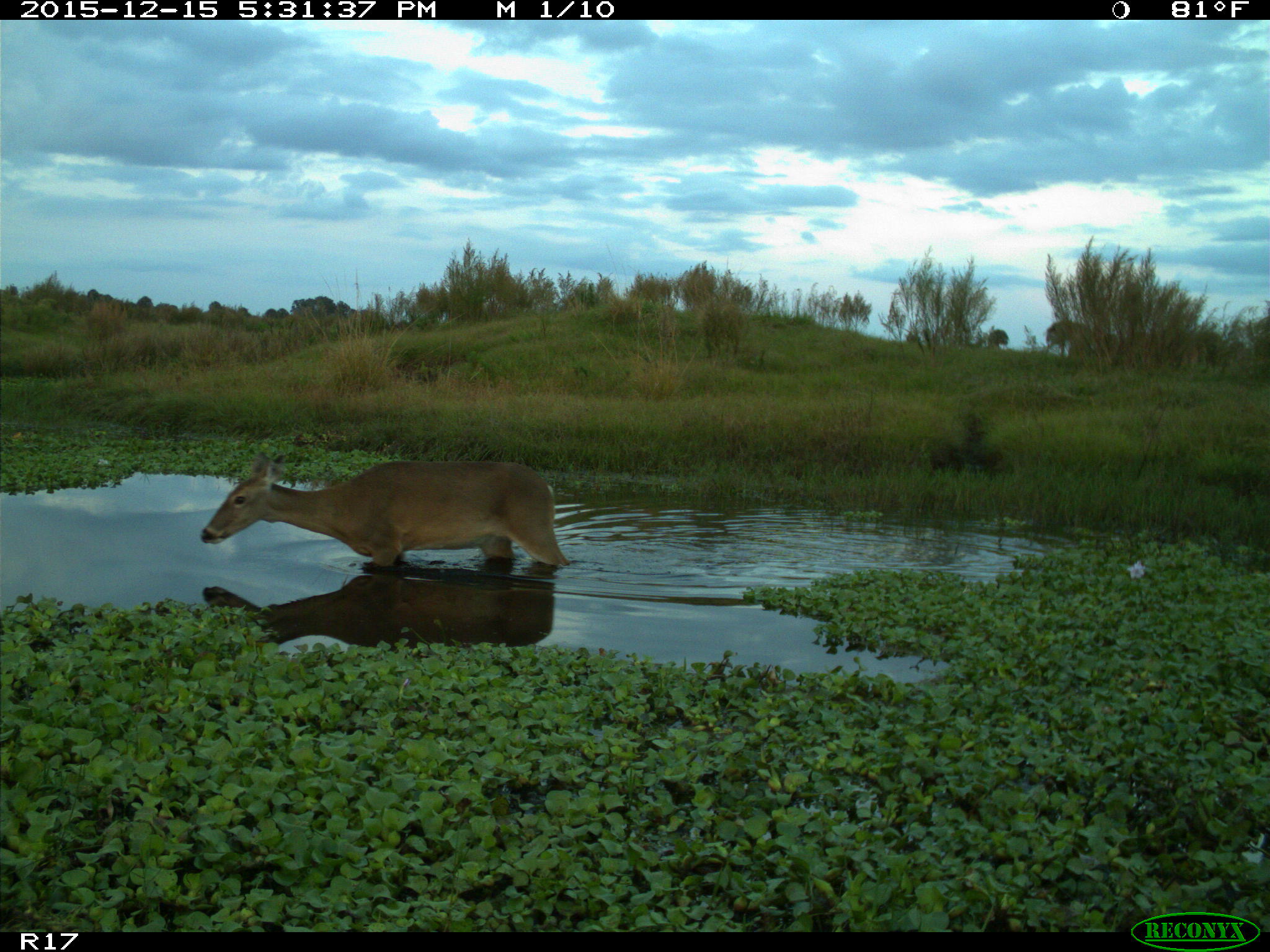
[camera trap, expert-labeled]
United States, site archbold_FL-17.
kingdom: Animalia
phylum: Chordata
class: Mammalia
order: Artiodactyla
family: Cervidae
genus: Odocoileus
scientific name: Odocoileus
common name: deer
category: unidentified deer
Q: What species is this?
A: Unidentified deer (deer) (Odocoileus).